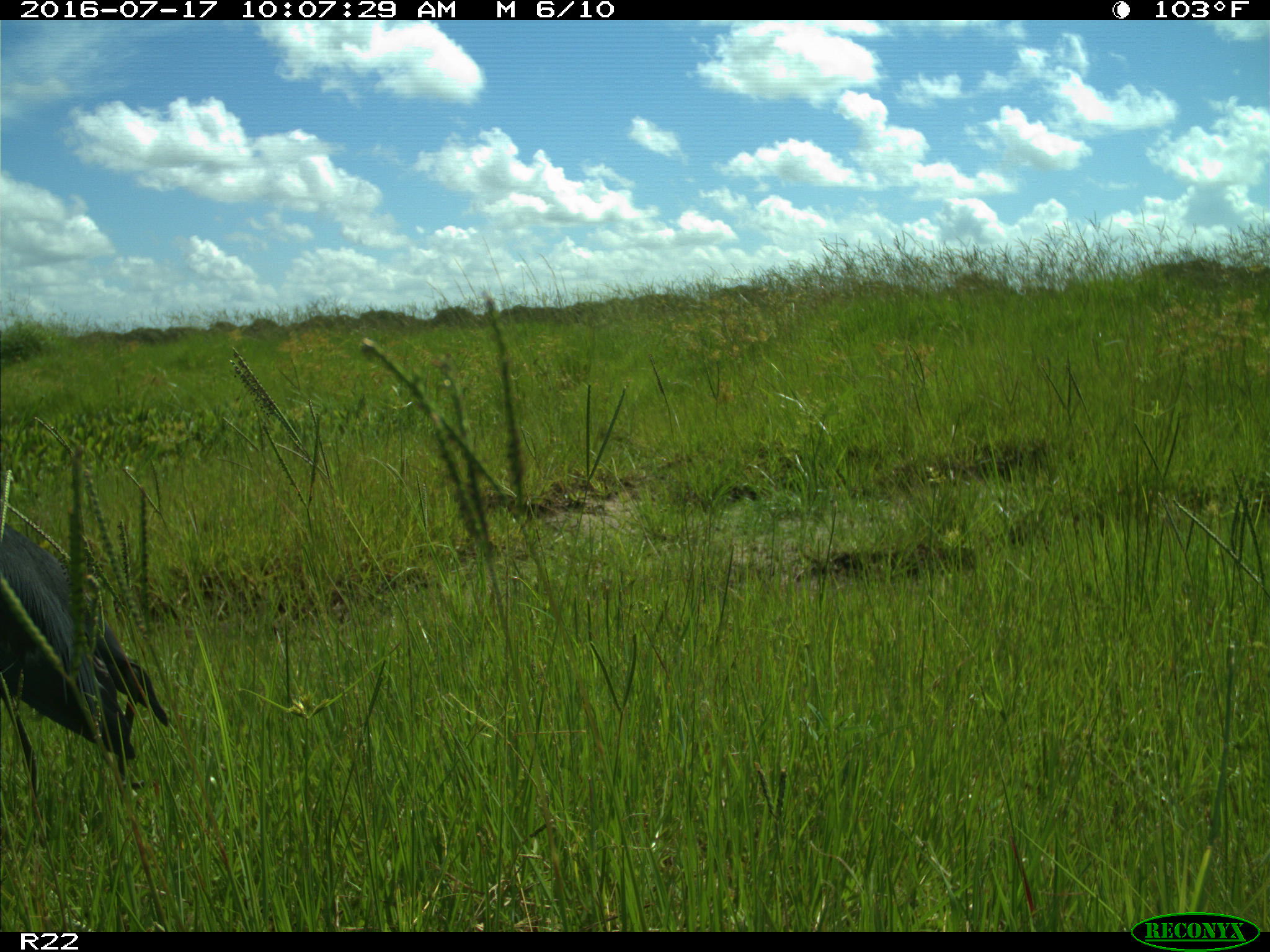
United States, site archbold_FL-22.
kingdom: Animalia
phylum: Chordata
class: Aves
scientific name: Aves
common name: birds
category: unidentified bird